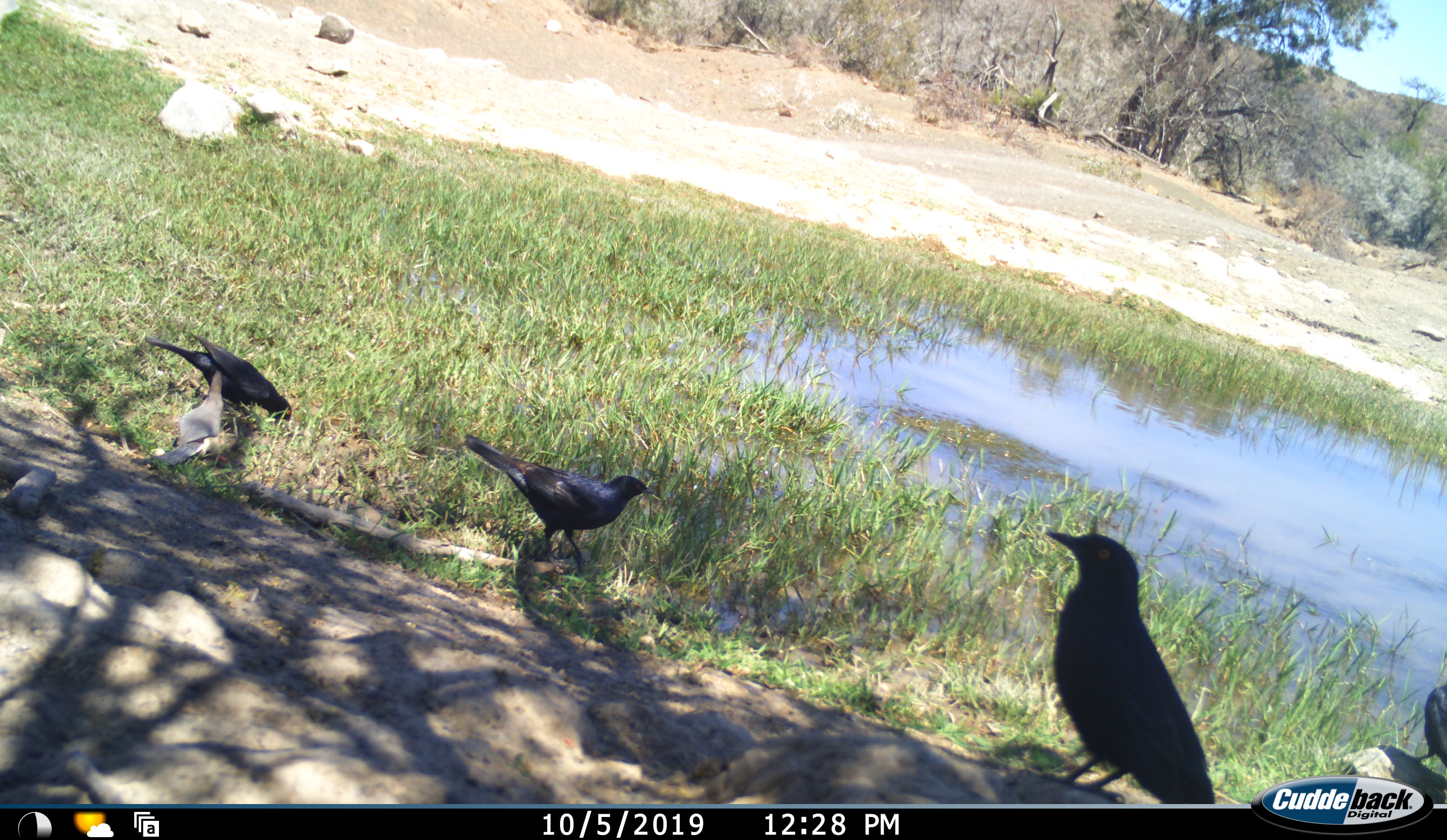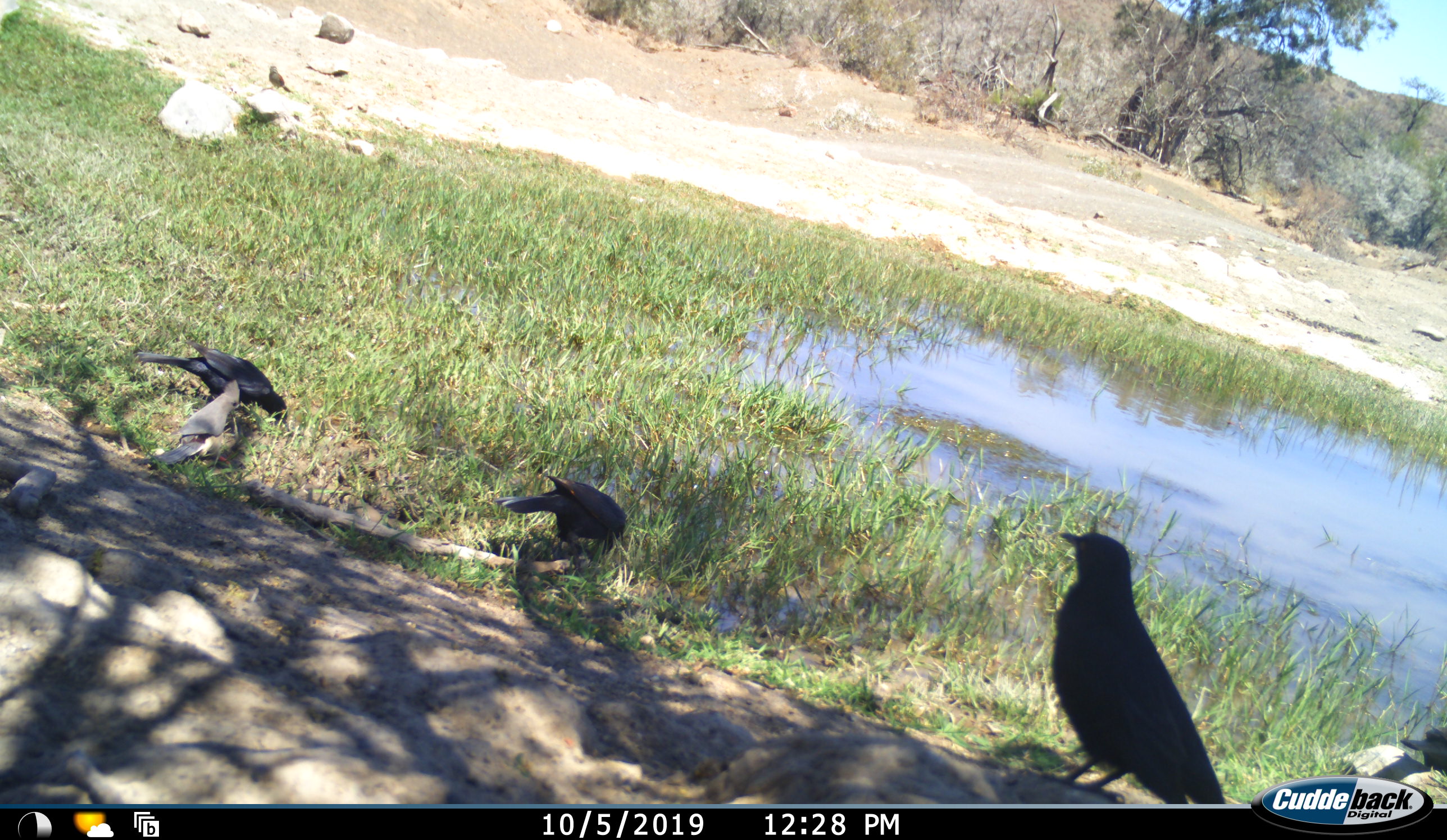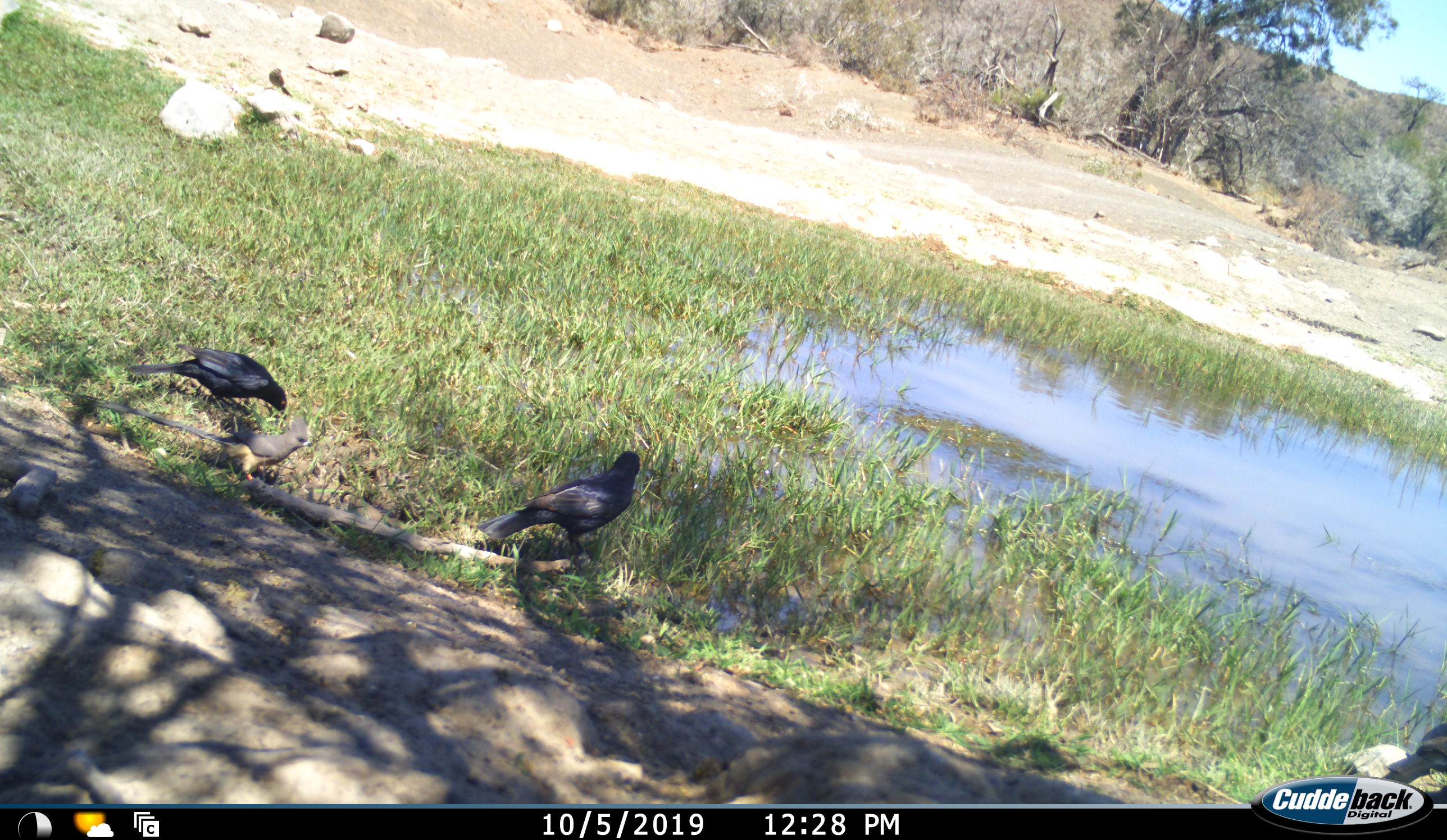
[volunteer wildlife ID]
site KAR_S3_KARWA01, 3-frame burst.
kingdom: Animalia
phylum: Chordata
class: Aves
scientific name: Aves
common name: bird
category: birdother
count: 5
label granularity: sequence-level